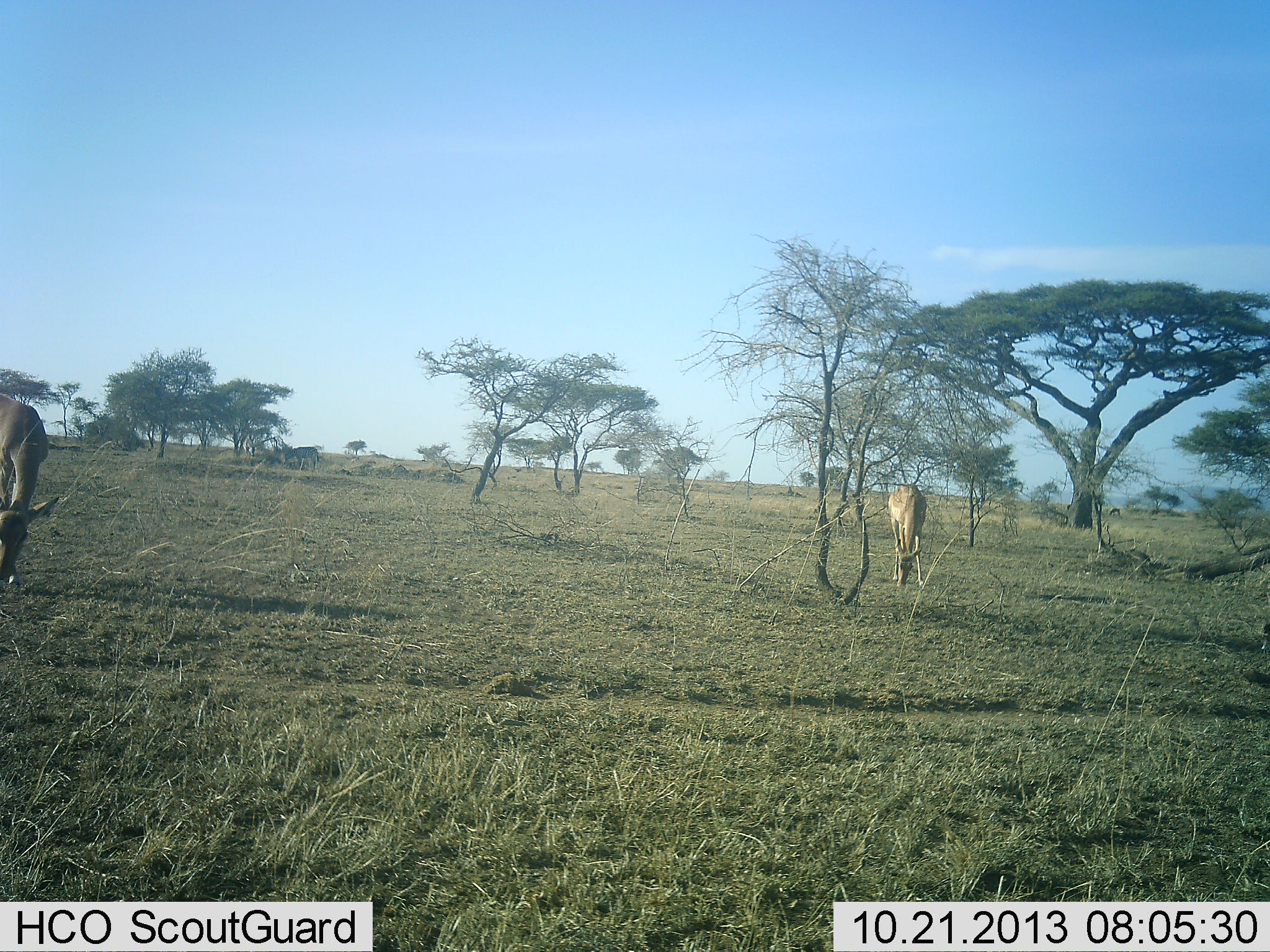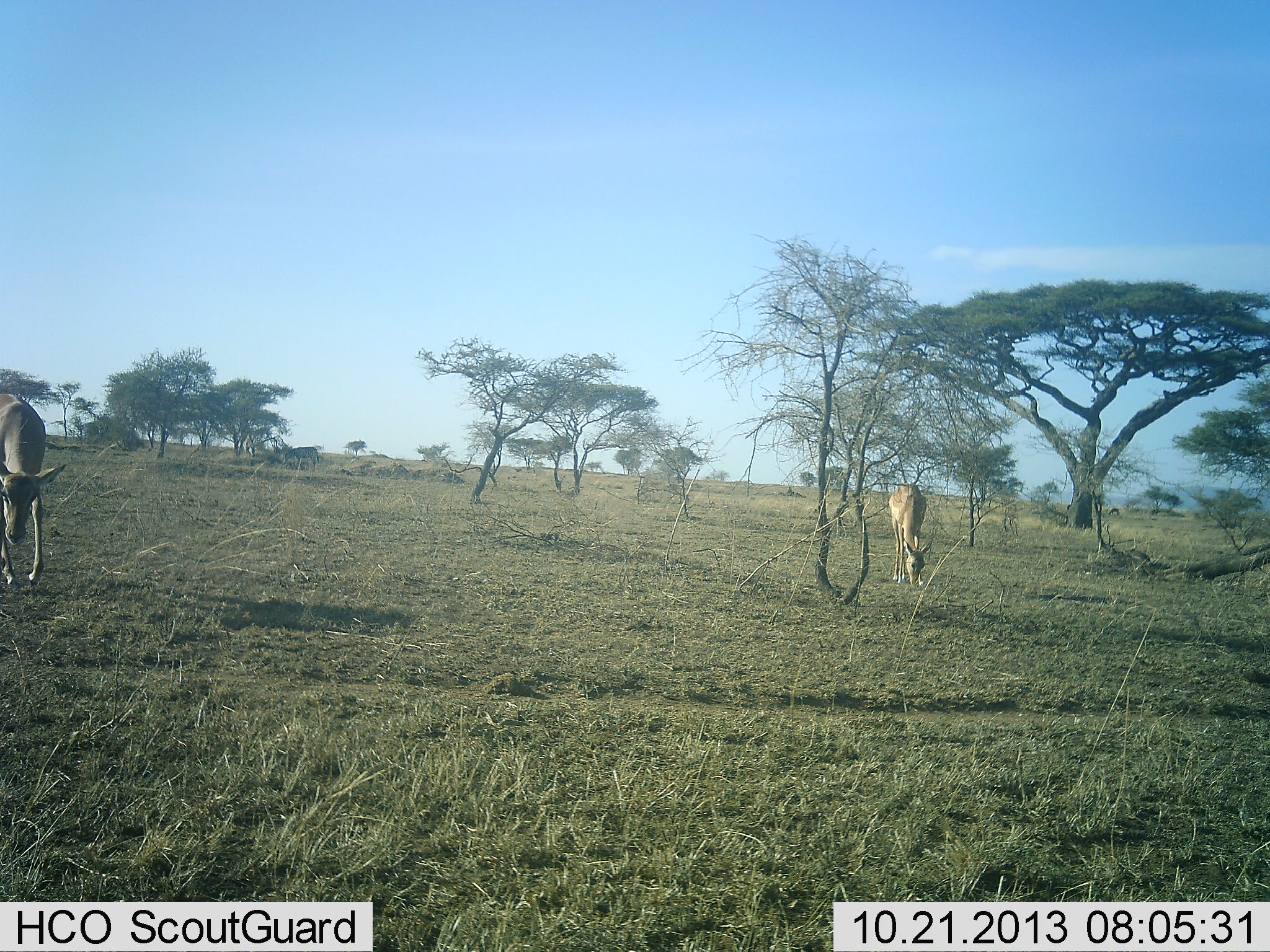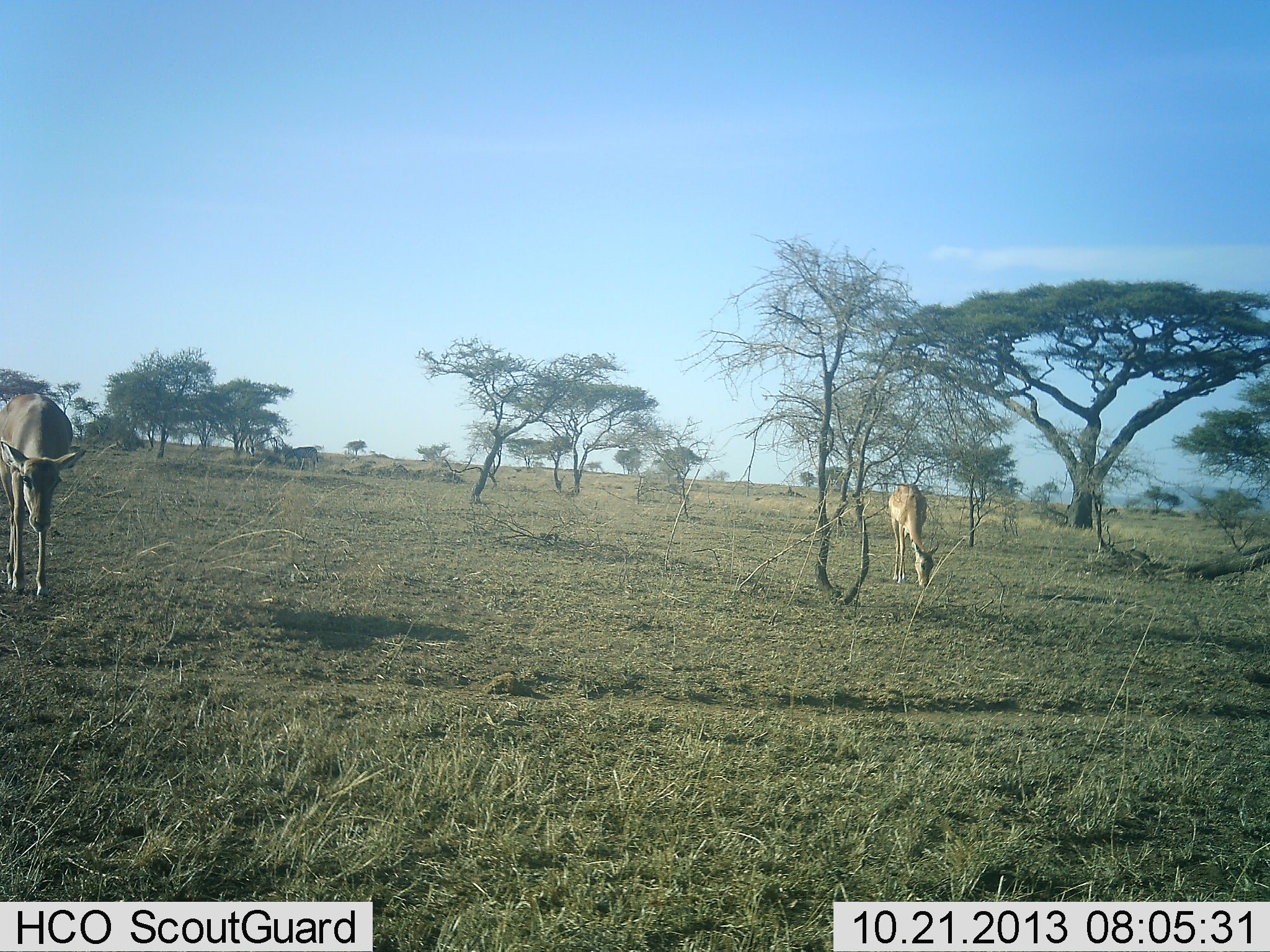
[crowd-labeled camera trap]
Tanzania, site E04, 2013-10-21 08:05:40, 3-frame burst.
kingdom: Animalia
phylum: Chordata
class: Mammalia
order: Artiodactyla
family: Bovidae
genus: Aepyceros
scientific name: Aepyceros melampus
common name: impala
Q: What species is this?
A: Impala (Aepyceros melampus).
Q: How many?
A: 2.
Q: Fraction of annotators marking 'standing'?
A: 30%.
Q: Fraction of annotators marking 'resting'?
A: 0%.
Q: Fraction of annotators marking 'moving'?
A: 50%.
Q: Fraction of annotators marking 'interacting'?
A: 0%.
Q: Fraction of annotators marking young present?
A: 10%.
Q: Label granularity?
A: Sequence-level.